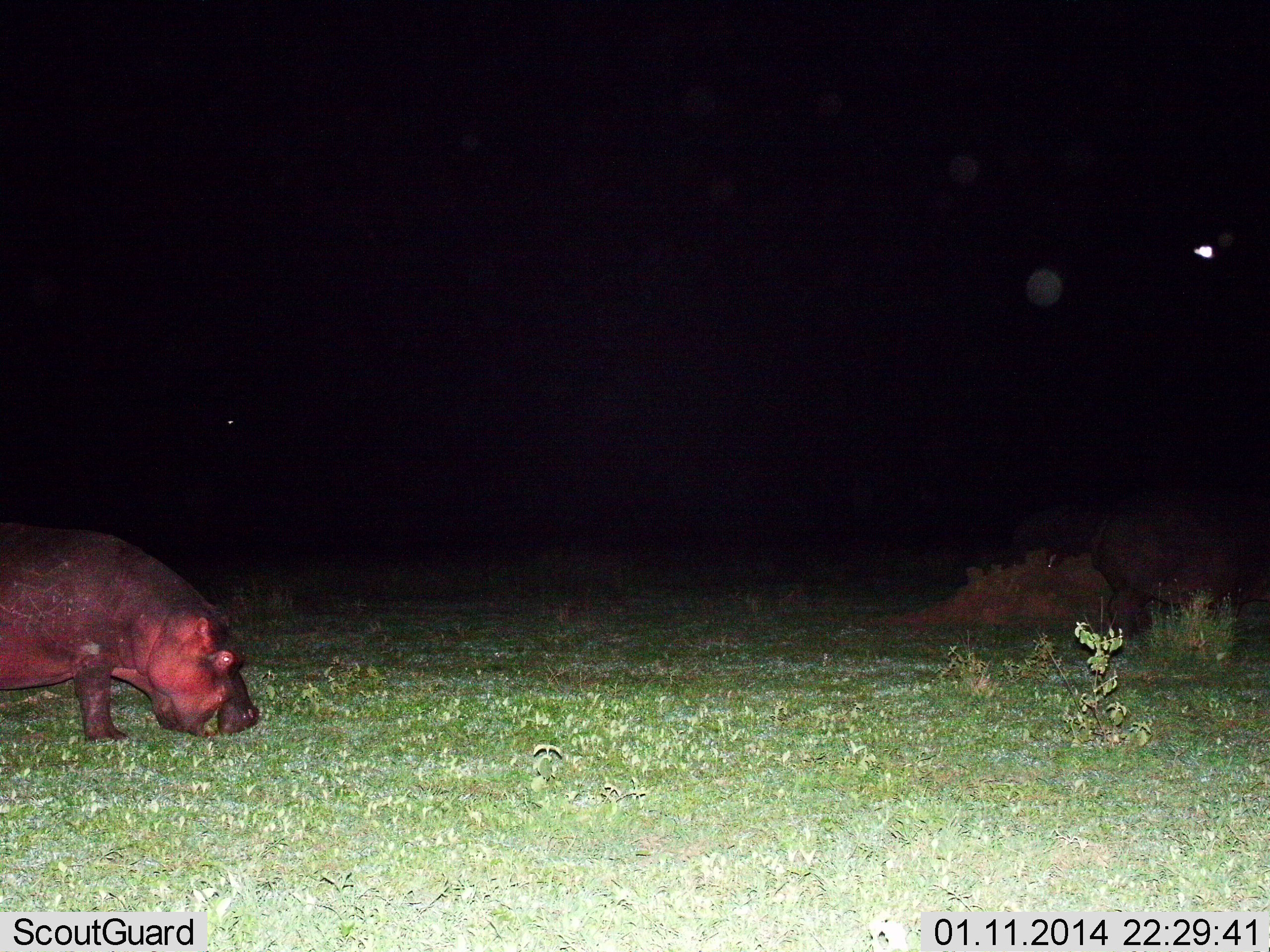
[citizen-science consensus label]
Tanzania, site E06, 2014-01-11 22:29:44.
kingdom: Animalia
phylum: Chordata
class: Mammalia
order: Artiodactyla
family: Hippopotamidae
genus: Hippopotamus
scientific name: Hippopotamus amphibius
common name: hippopotamus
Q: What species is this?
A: Hippopotamus (Hippopotamus amphibius).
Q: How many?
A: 1.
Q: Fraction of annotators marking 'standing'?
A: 20%.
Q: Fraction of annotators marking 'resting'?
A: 0%.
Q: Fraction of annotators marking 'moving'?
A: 20%.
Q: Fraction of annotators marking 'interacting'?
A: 0%.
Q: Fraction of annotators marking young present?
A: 0%.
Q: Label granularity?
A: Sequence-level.